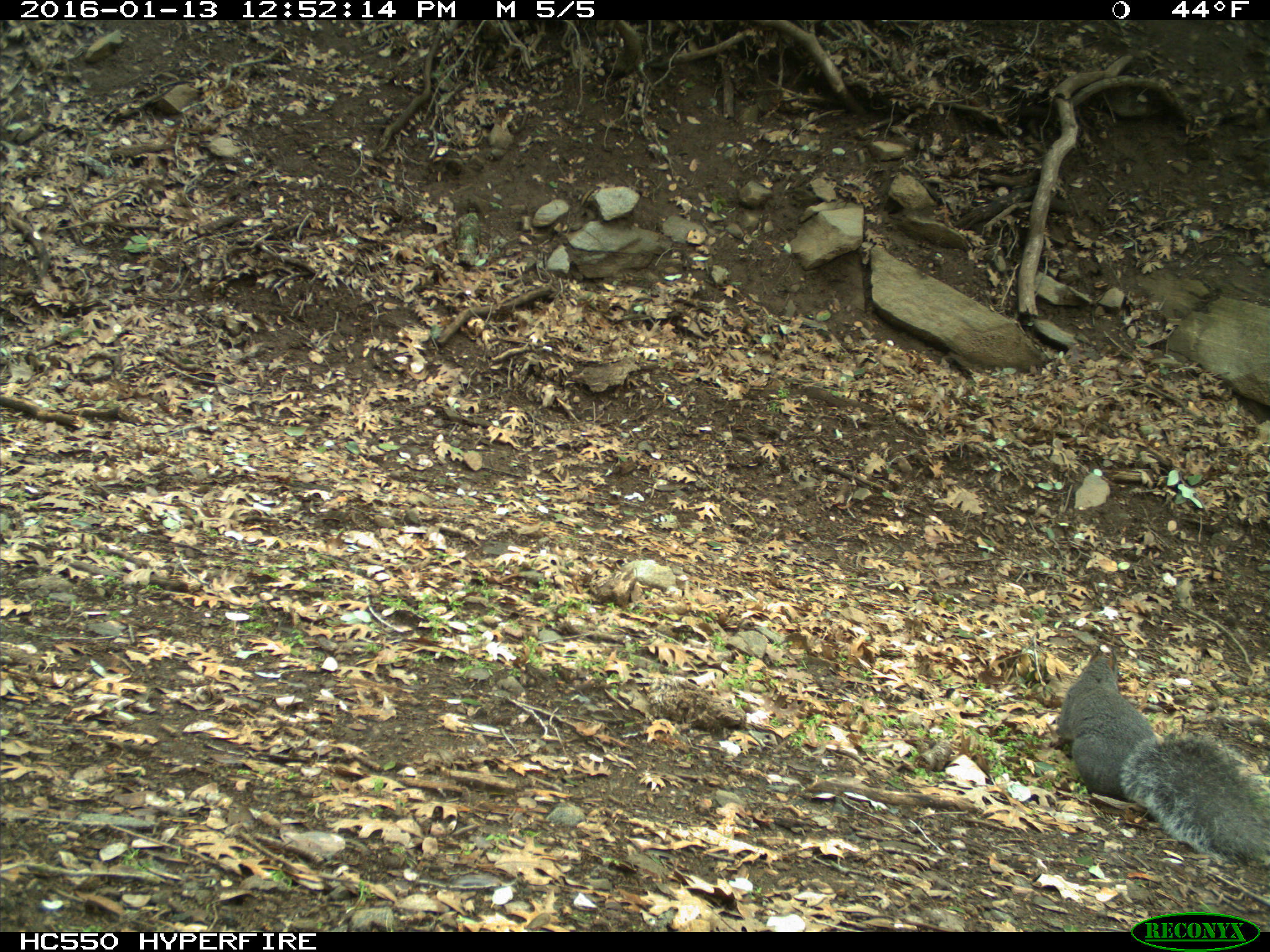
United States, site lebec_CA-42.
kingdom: Animalia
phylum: Chordata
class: Mammalia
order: Rodentia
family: Sciuridae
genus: Sciurus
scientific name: Sciurus carolinensis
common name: eastern gray squirrel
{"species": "Sciurus carolinensis (eastern gray squirrel)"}